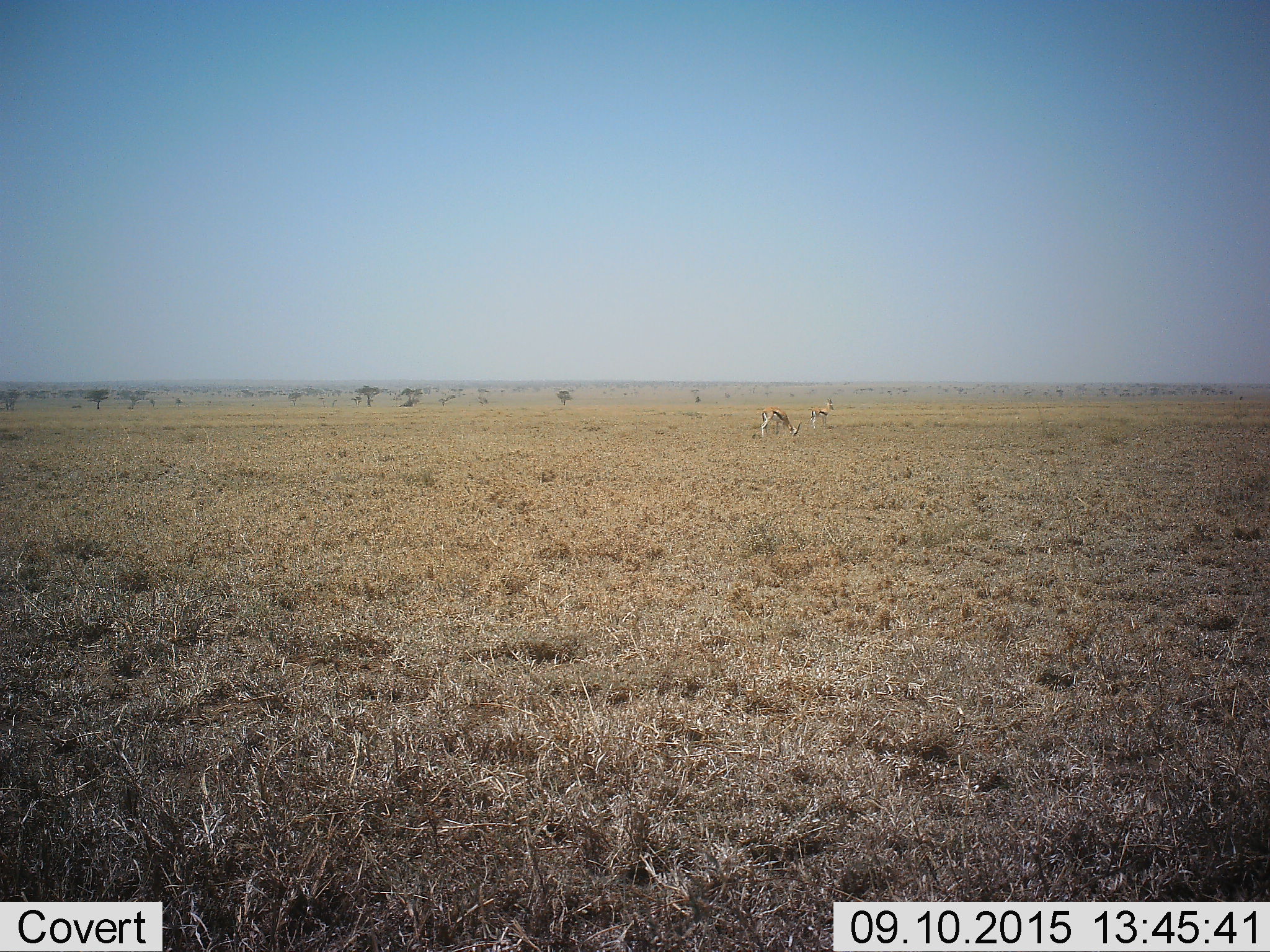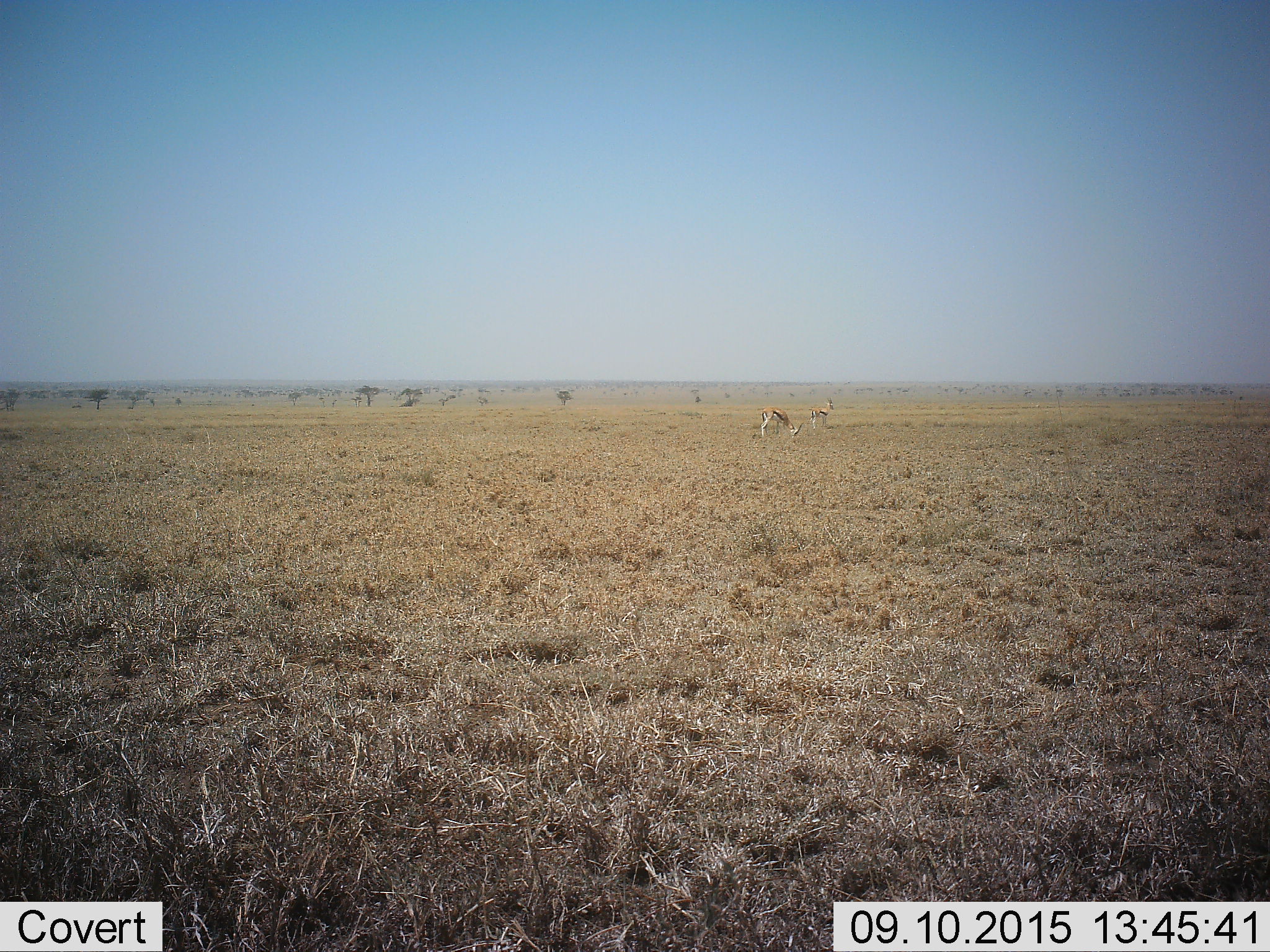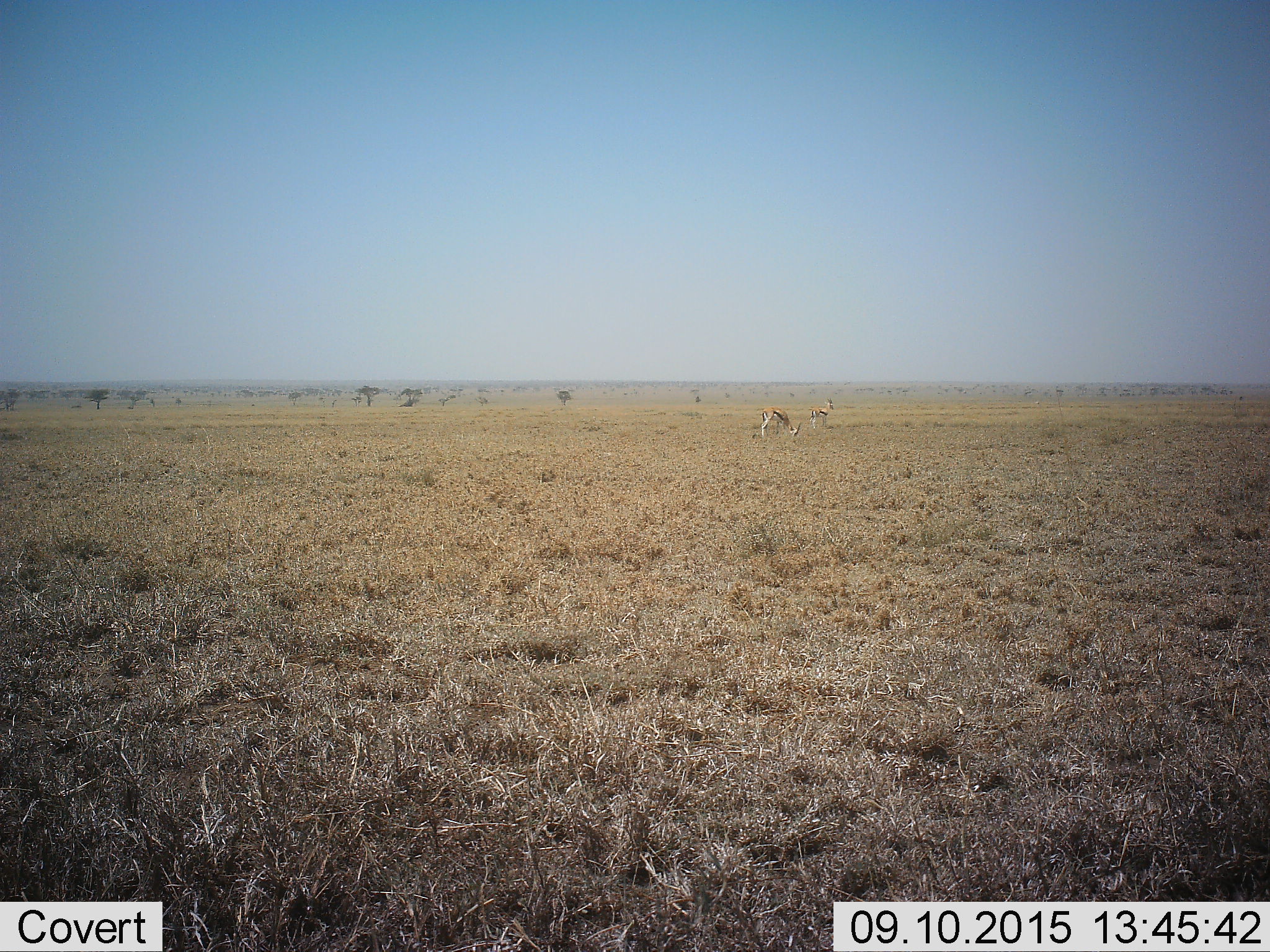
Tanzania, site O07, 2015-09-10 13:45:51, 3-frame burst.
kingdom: Animalia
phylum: Chordata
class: Mammalia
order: Artiodactyla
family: Bovidae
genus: Eudorcas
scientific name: Eudorcas thomsonii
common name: thomson's gazelle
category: gazellethomsons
Gazellethomsons (thomson's gazelle) (Eudorcas thomsonii), count 2. Behavior (volunteer vote fractions): standing 83%, resting 0%, moving 0%, interacting 0%. Young present (vote fraction): 0%. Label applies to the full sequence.